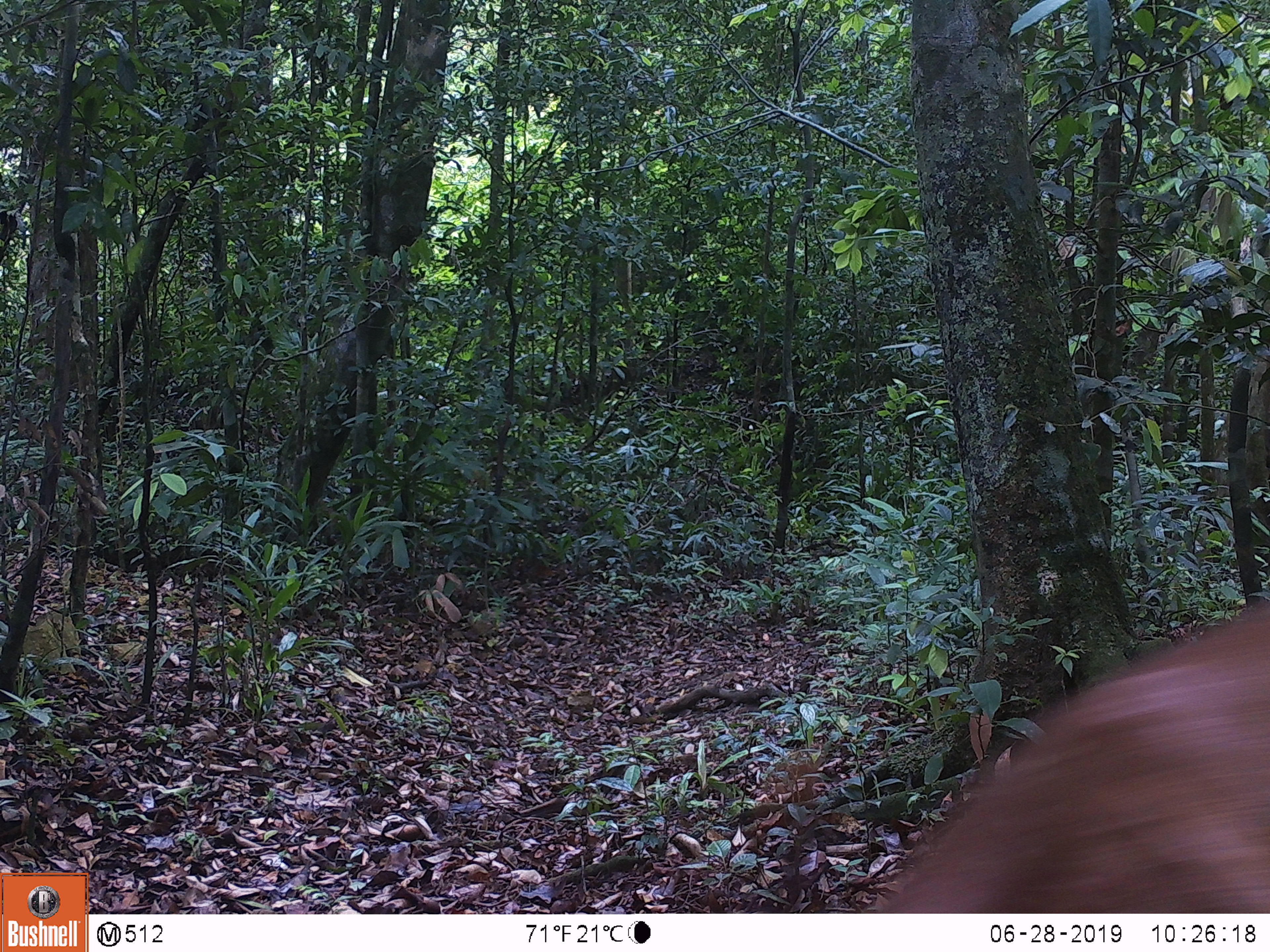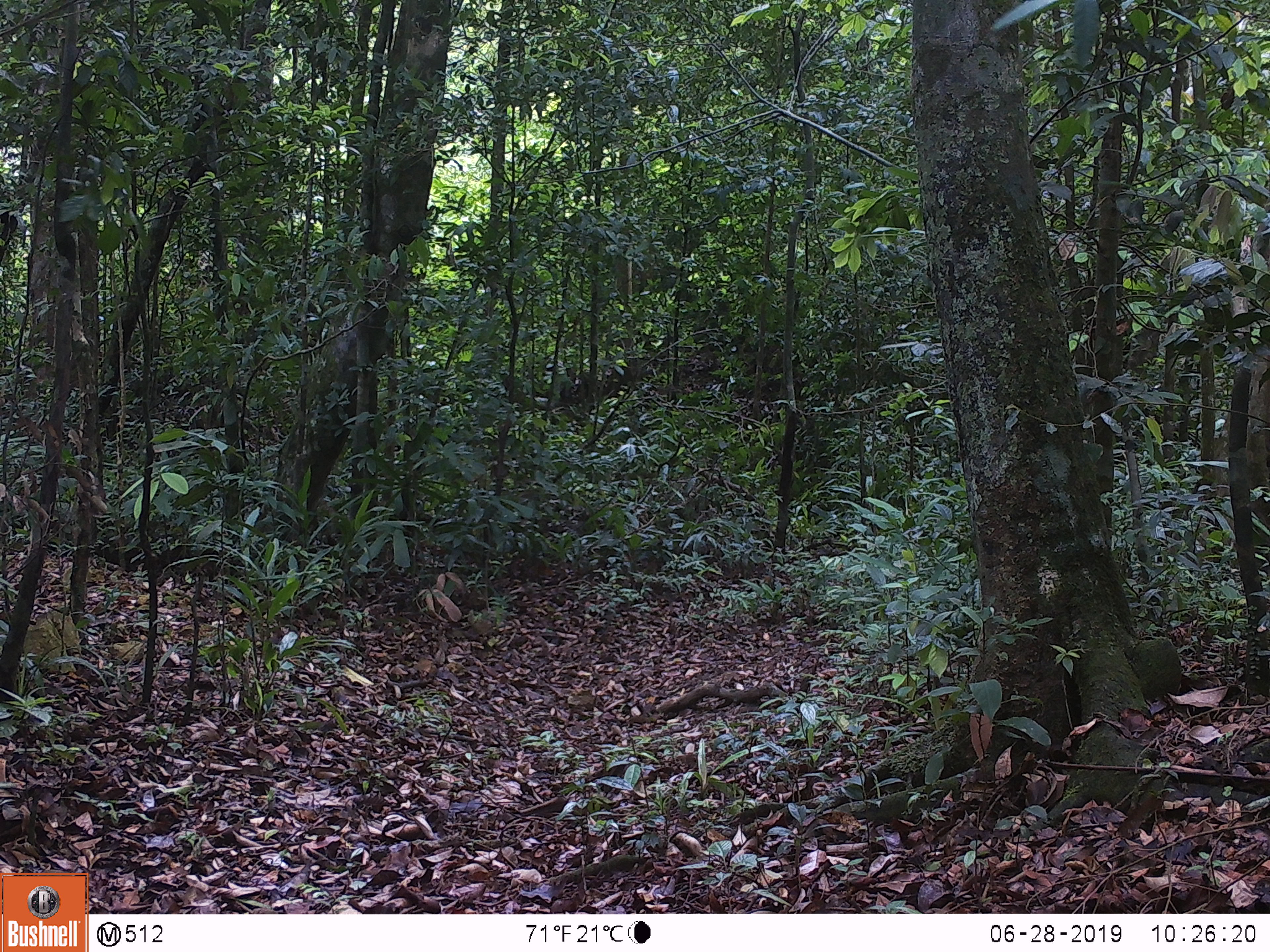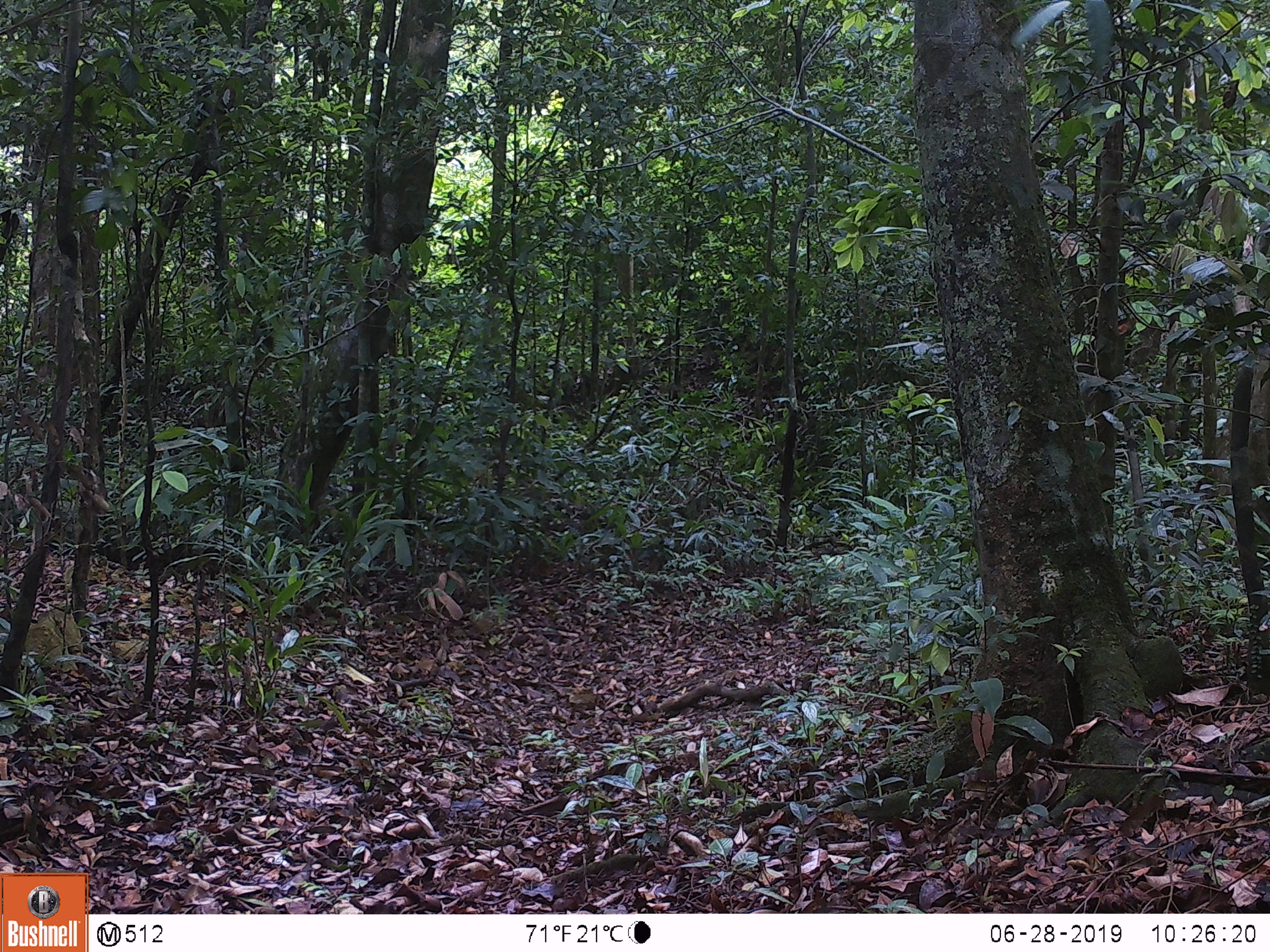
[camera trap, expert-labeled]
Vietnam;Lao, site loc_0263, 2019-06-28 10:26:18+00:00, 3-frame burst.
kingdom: Animalia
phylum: Chordata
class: Mammalia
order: Artiodactyla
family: Cervidae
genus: Muntiacus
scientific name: Muntiacus vuquangensis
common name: large-antlered muntjac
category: large antlered muntjac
Large antlered muntjac (large-antlered muntjac) (Muntiacus vuquangensis). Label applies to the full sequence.